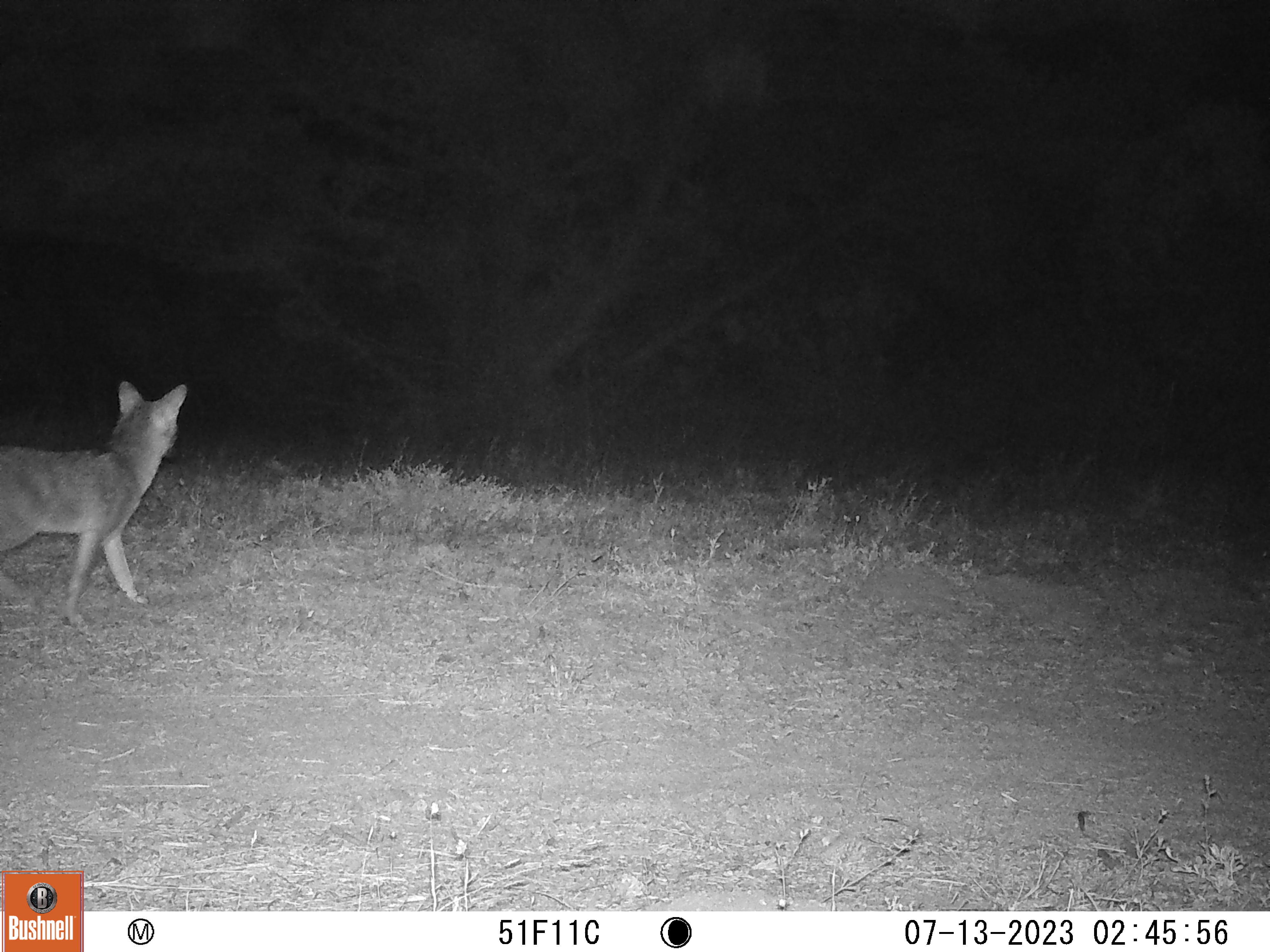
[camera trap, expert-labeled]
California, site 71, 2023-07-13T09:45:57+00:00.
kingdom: Animalia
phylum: Chordata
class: Mammalia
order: Carnivora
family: Canidae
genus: Canis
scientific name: Canis latrans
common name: coyote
Coyote (Canis latrans).